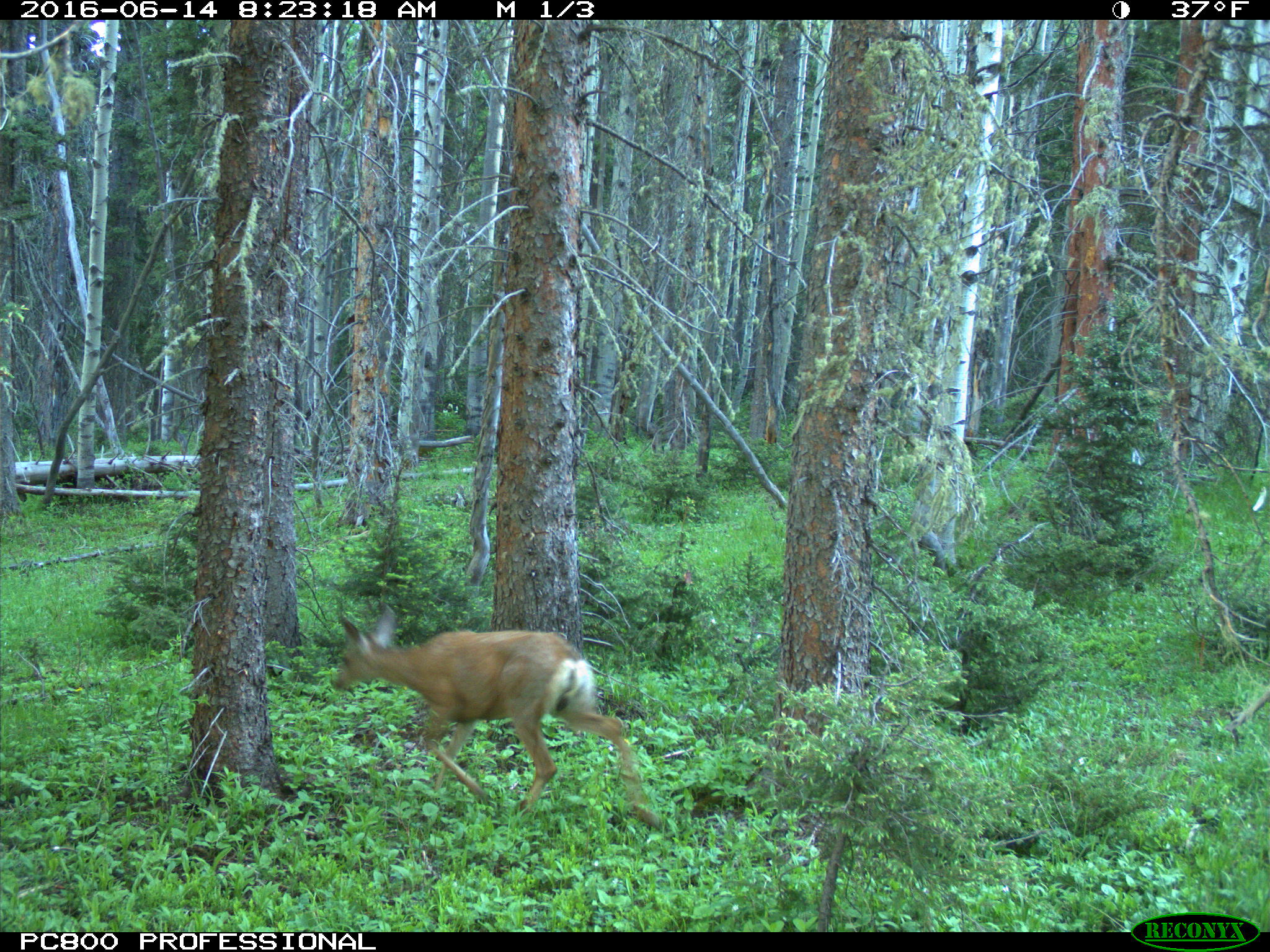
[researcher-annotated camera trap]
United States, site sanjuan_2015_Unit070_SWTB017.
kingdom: Animalia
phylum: Chordata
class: Mammalia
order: Artiodactyla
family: Cervidae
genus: Odocoileus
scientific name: Odocoileus hemionus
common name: mule deer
Odocoileus hemionus (mule deer).